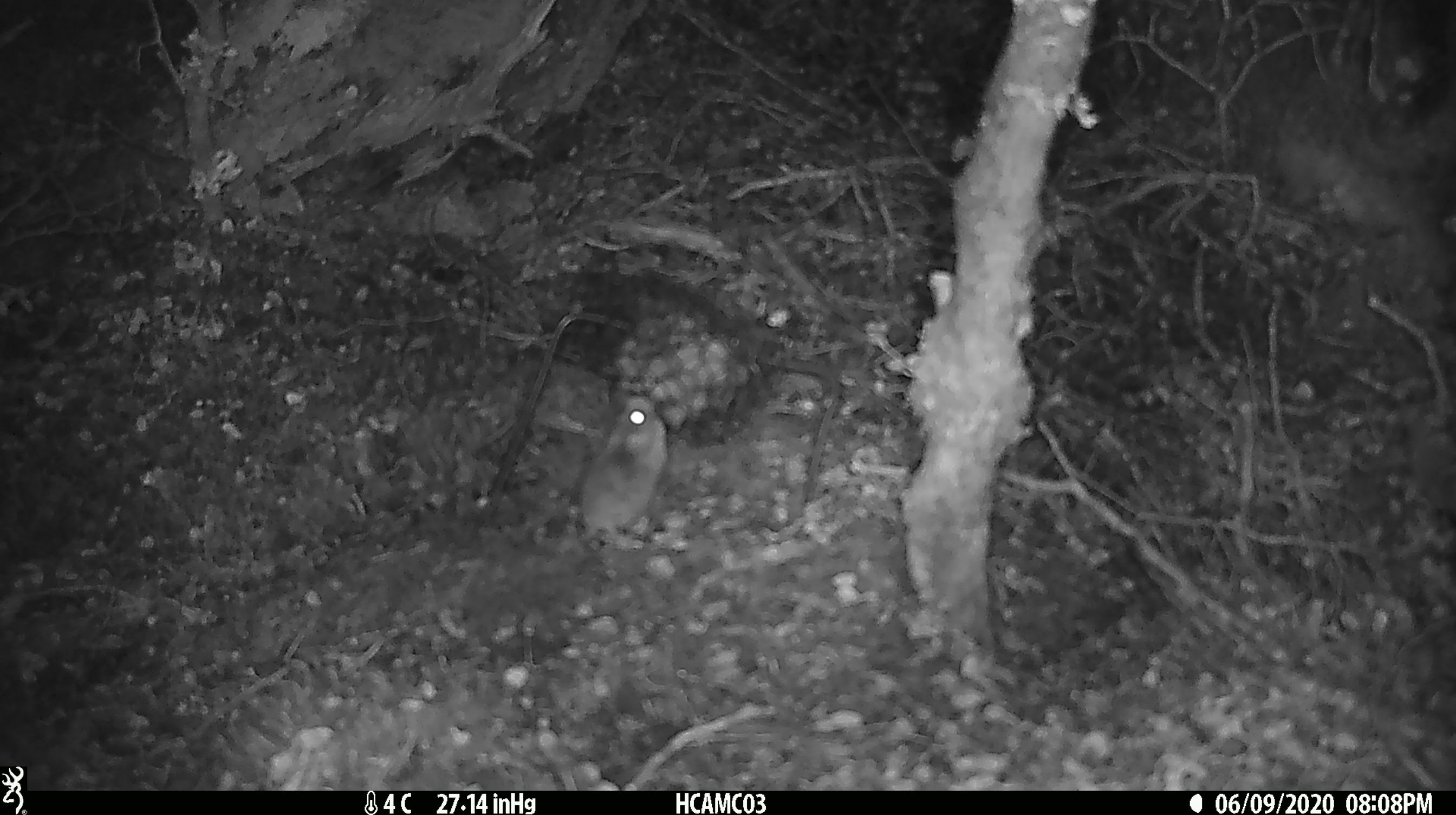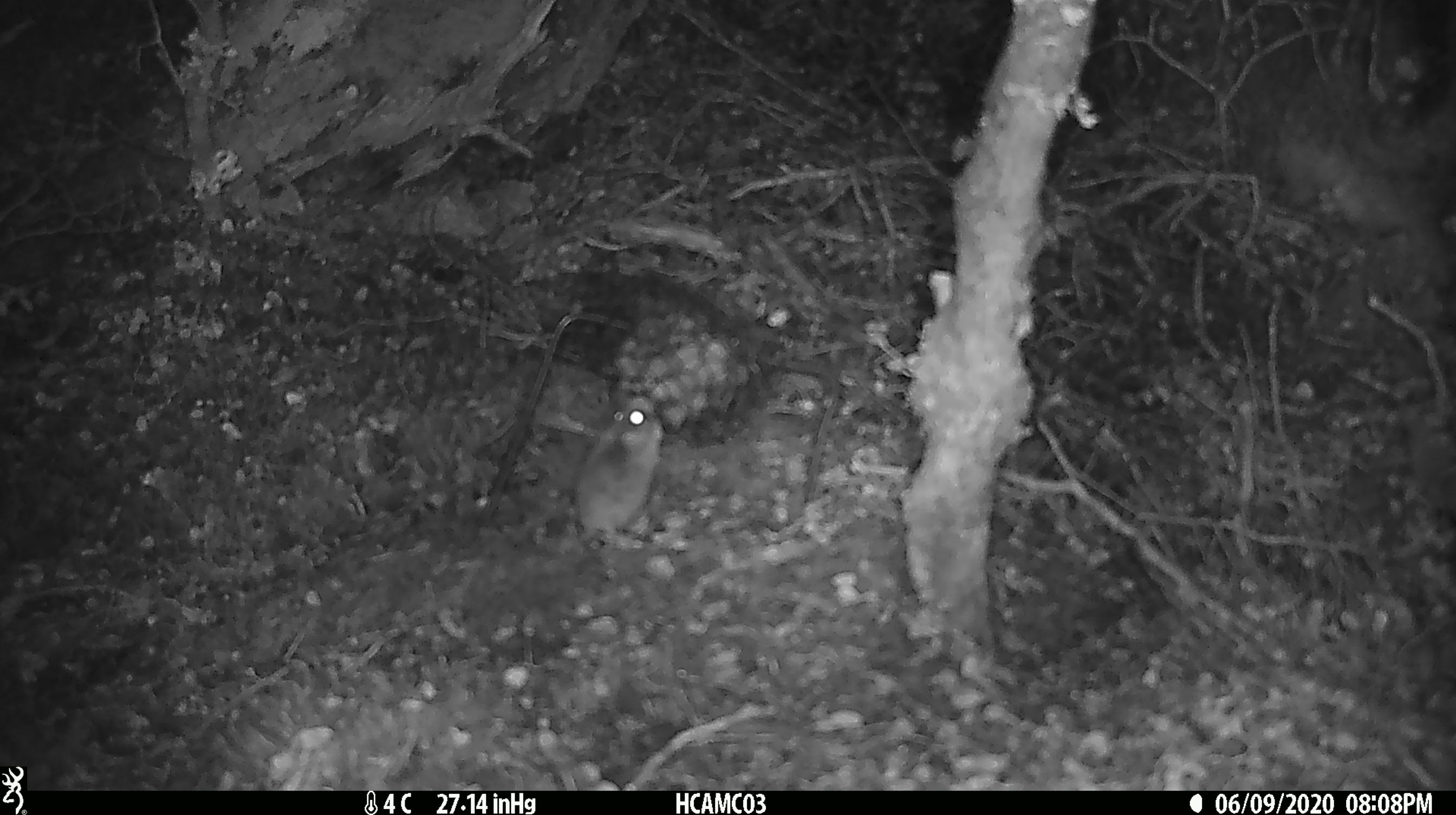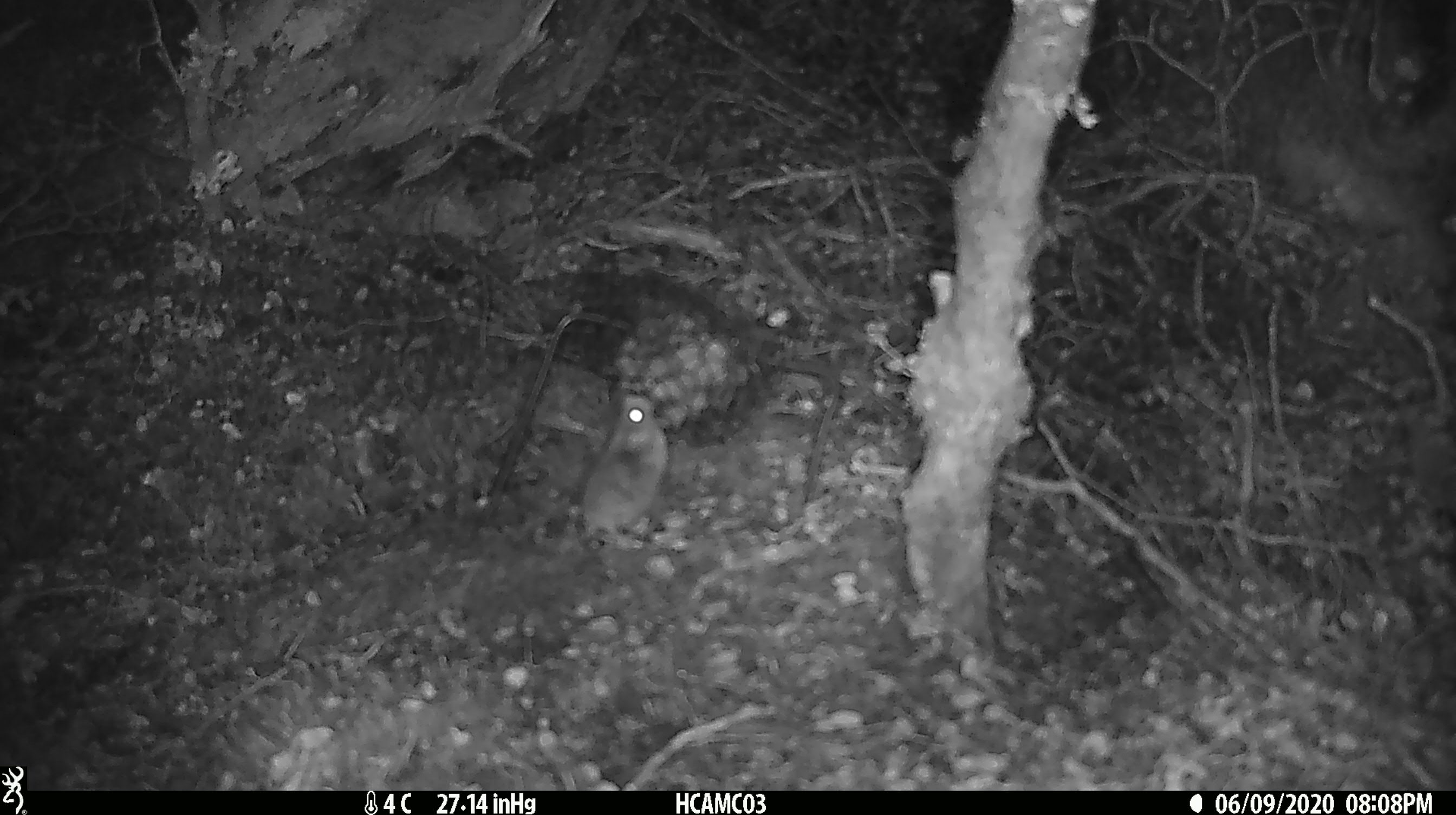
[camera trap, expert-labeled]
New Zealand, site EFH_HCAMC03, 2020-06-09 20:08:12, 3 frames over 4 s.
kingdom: Animalia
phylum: Chordata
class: Mammalia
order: Rodentia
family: Muridae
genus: Mus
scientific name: Mus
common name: mouse